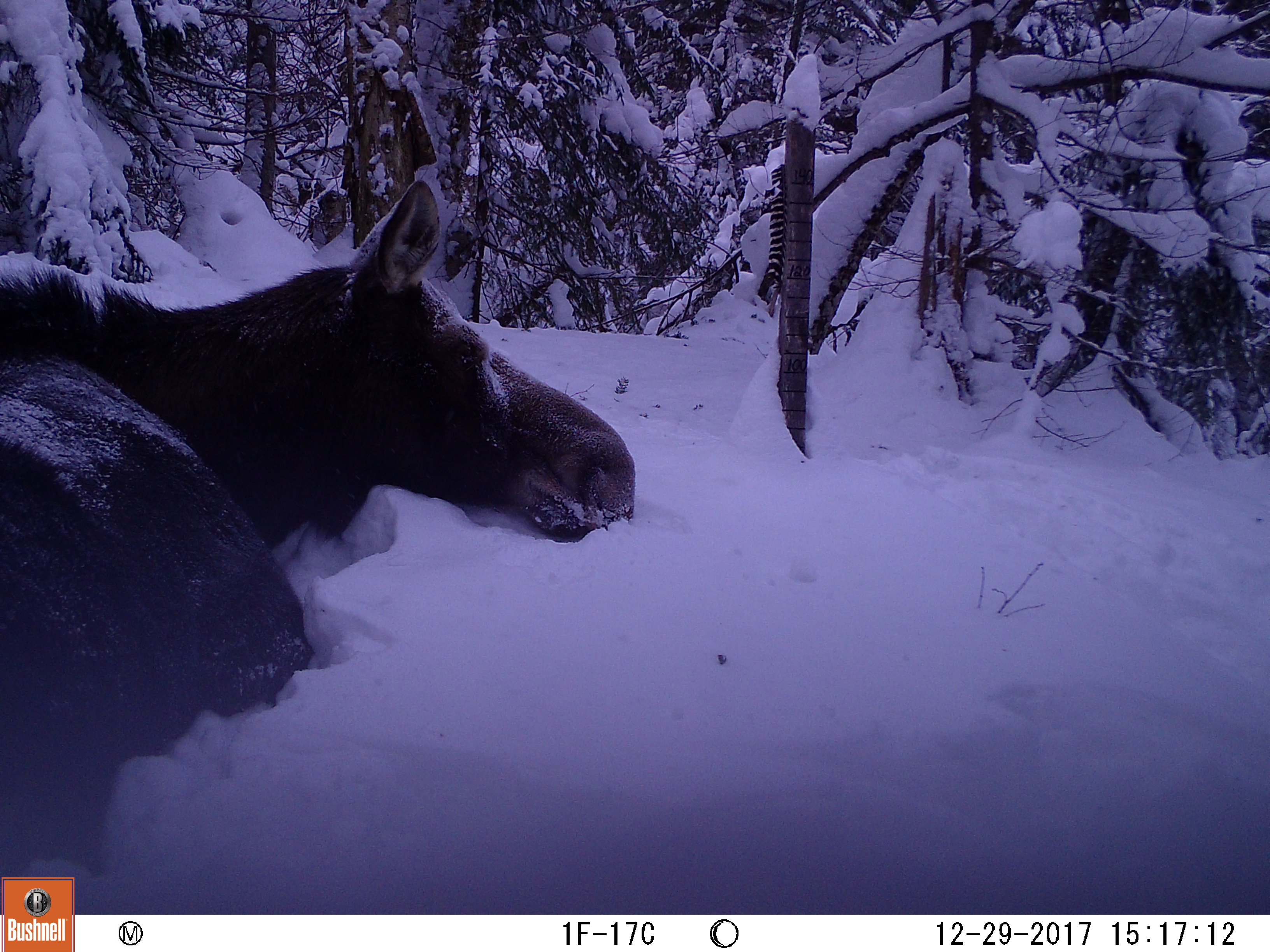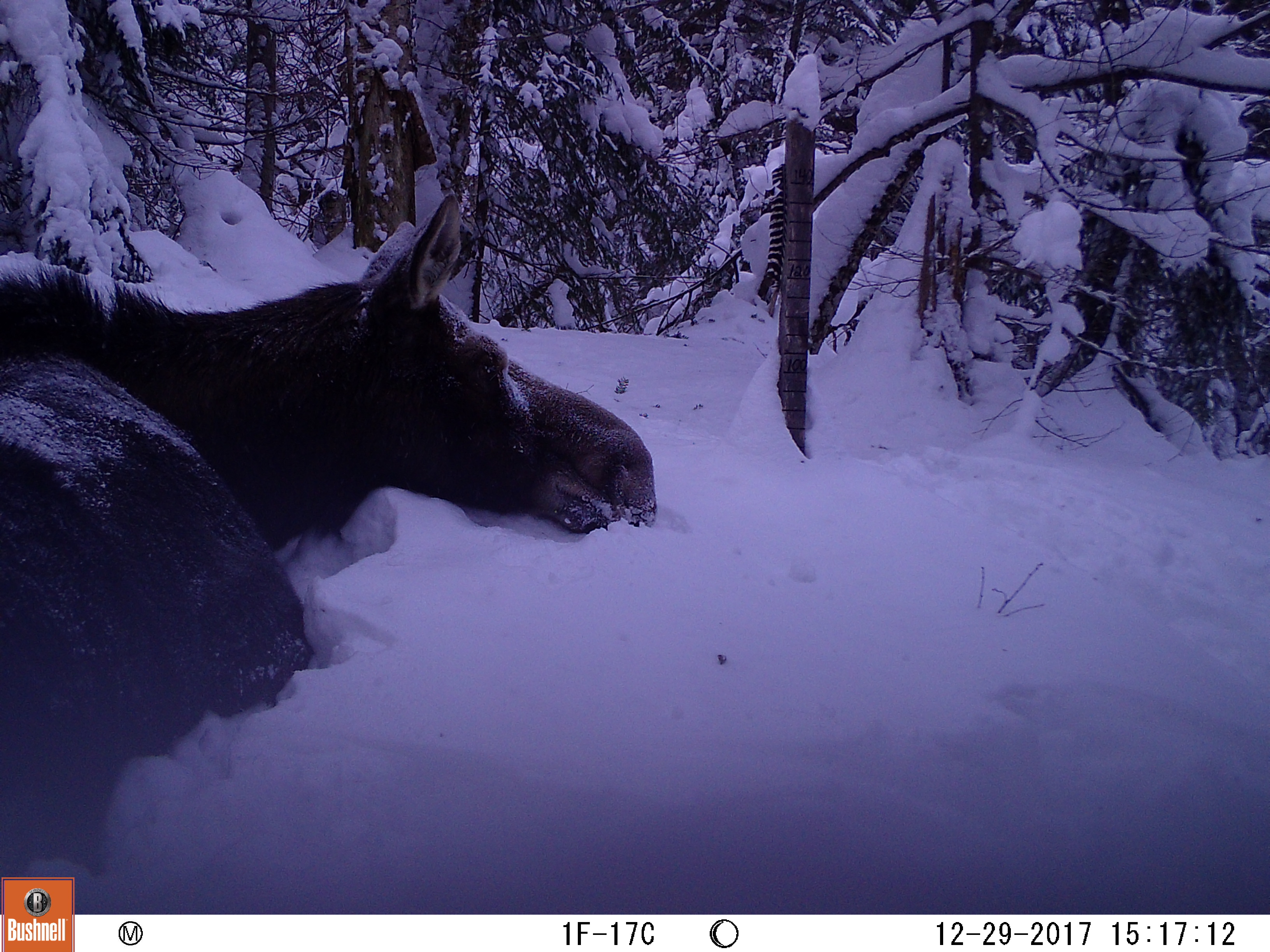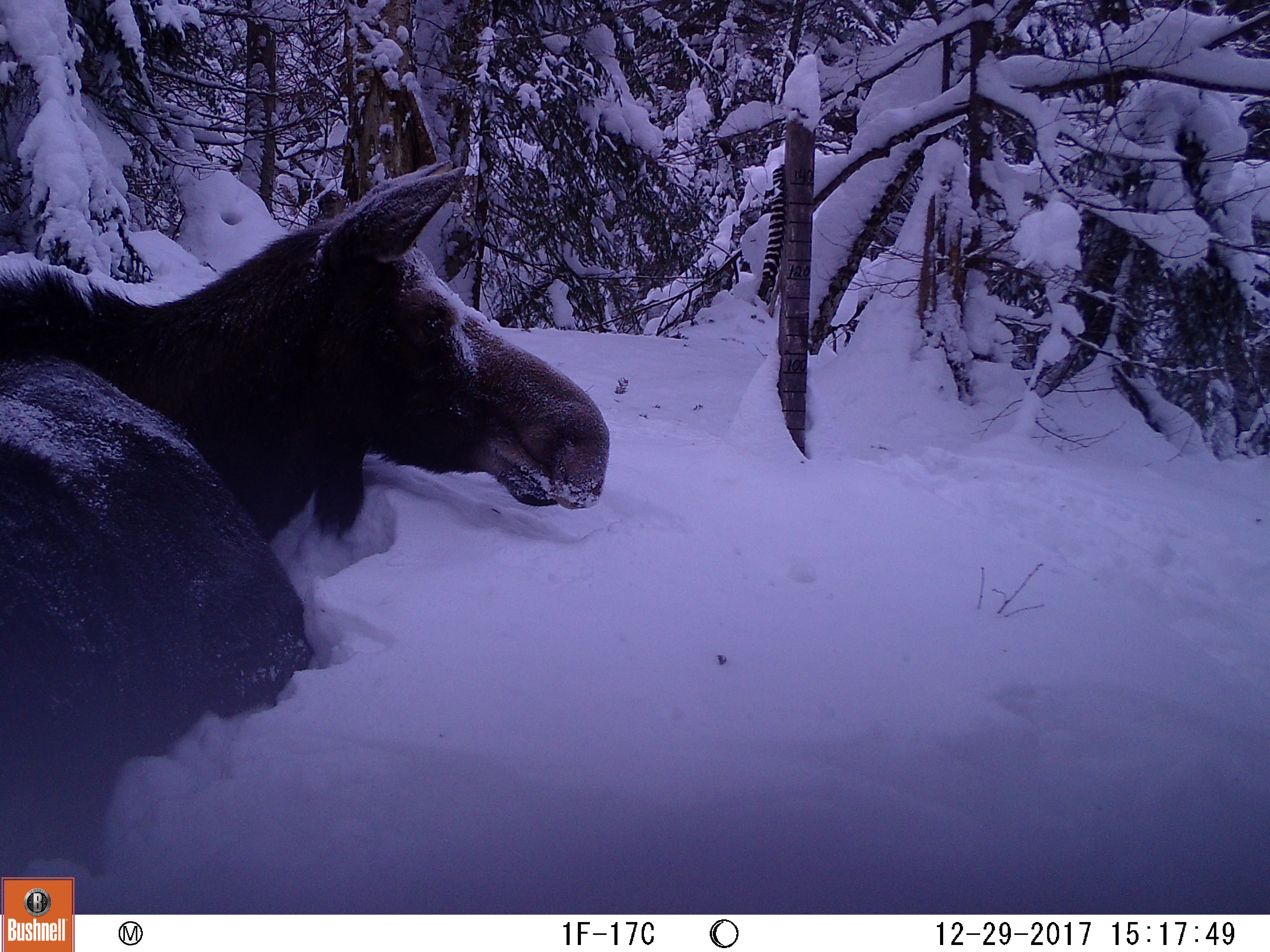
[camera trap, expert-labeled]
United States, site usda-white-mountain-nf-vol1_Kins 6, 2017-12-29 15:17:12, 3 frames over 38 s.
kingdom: Animalia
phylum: Chordata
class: Mammalia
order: Artiodactyla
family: Cervidae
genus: Alces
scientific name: Alces alces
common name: moose